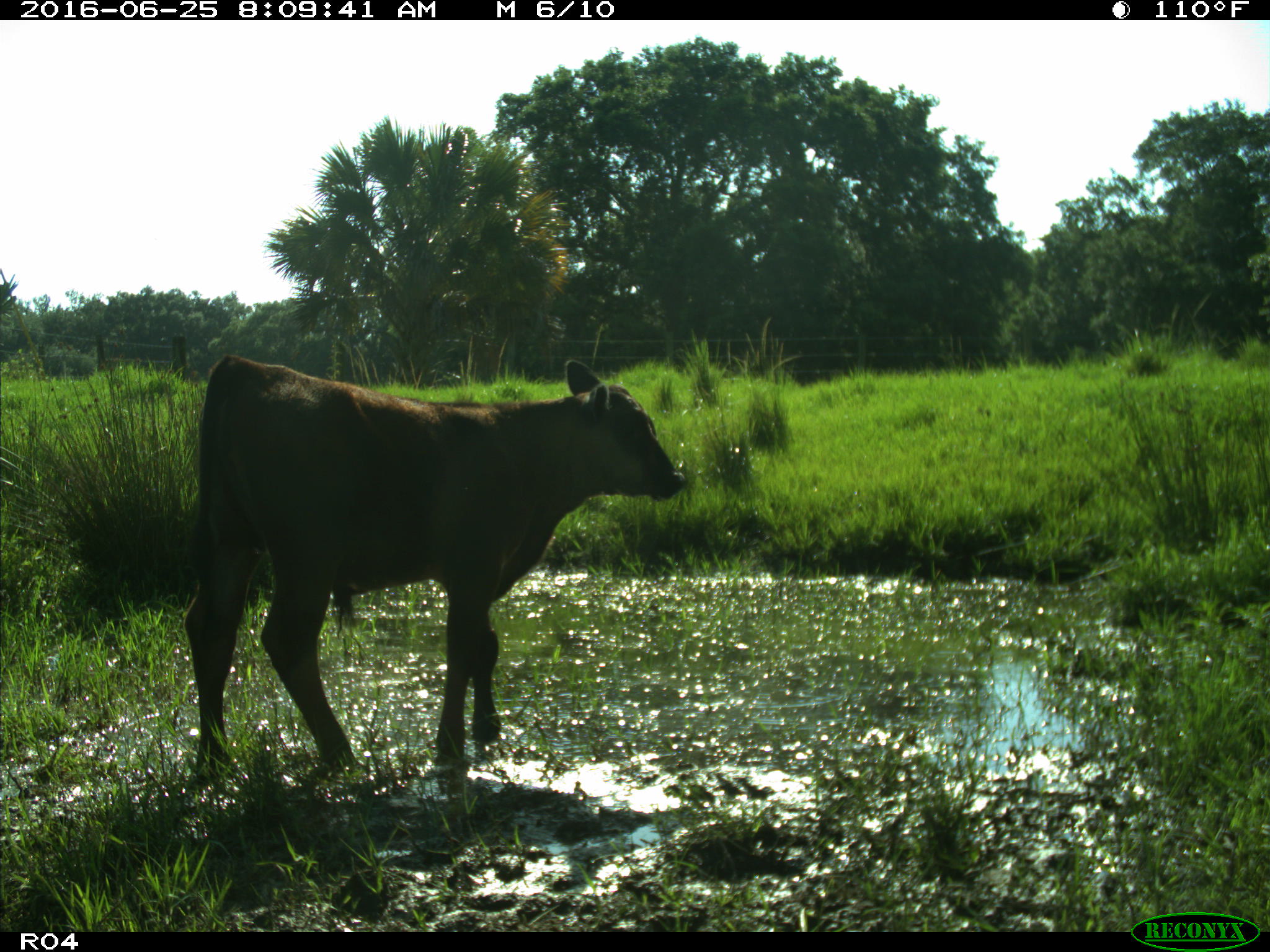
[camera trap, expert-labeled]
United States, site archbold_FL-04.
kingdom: Animalia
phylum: Chordata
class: Mammalia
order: Artiodactyla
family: Bovidae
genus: Bos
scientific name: Bos taurus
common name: domestic cow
Bos taurus (domestic cow).